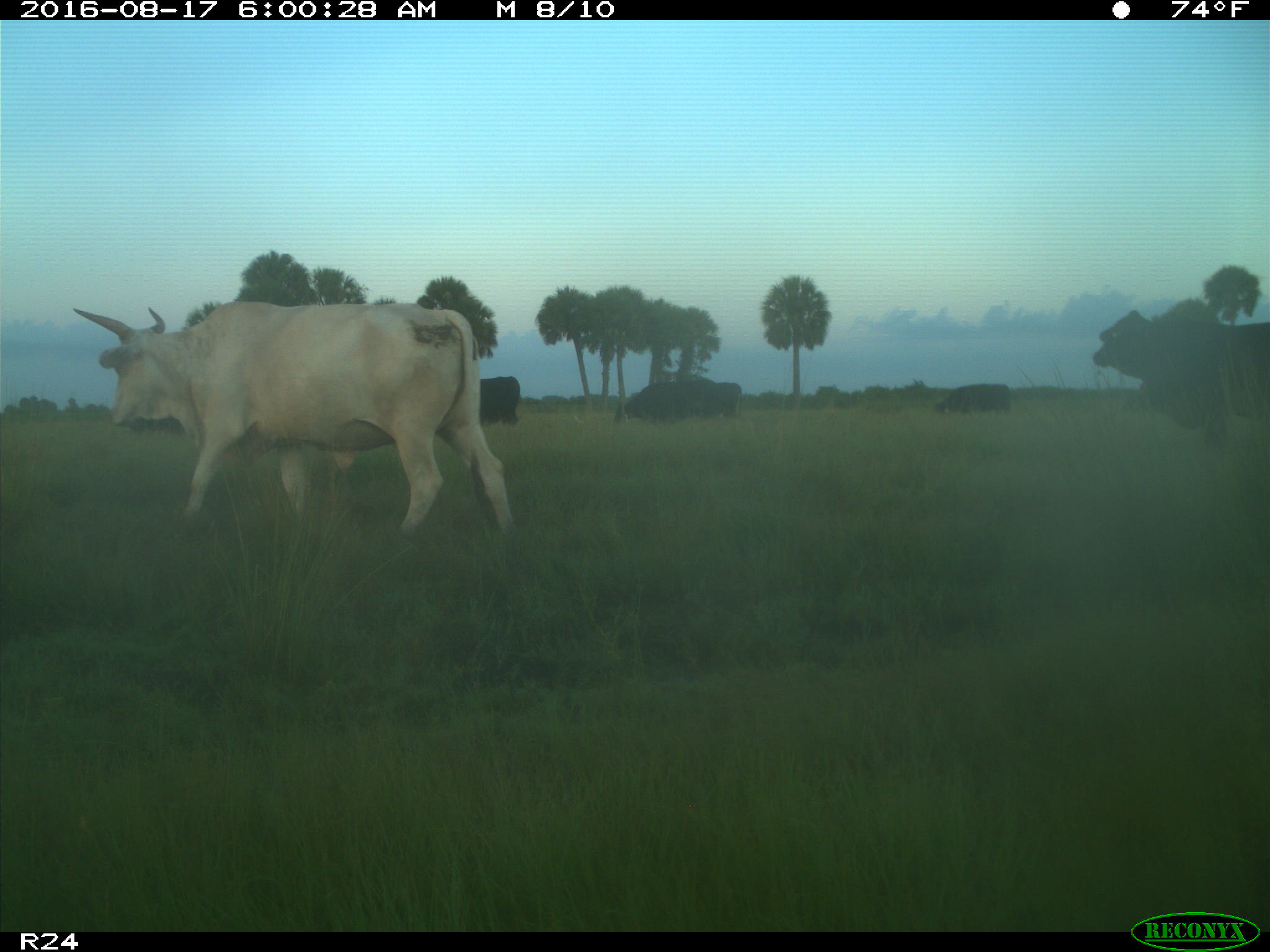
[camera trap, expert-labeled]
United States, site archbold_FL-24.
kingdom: Animalia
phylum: Chordata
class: Mammalia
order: Artiodactyla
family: Bovidae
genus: Bos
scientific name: Bos taurus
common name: domestic cow